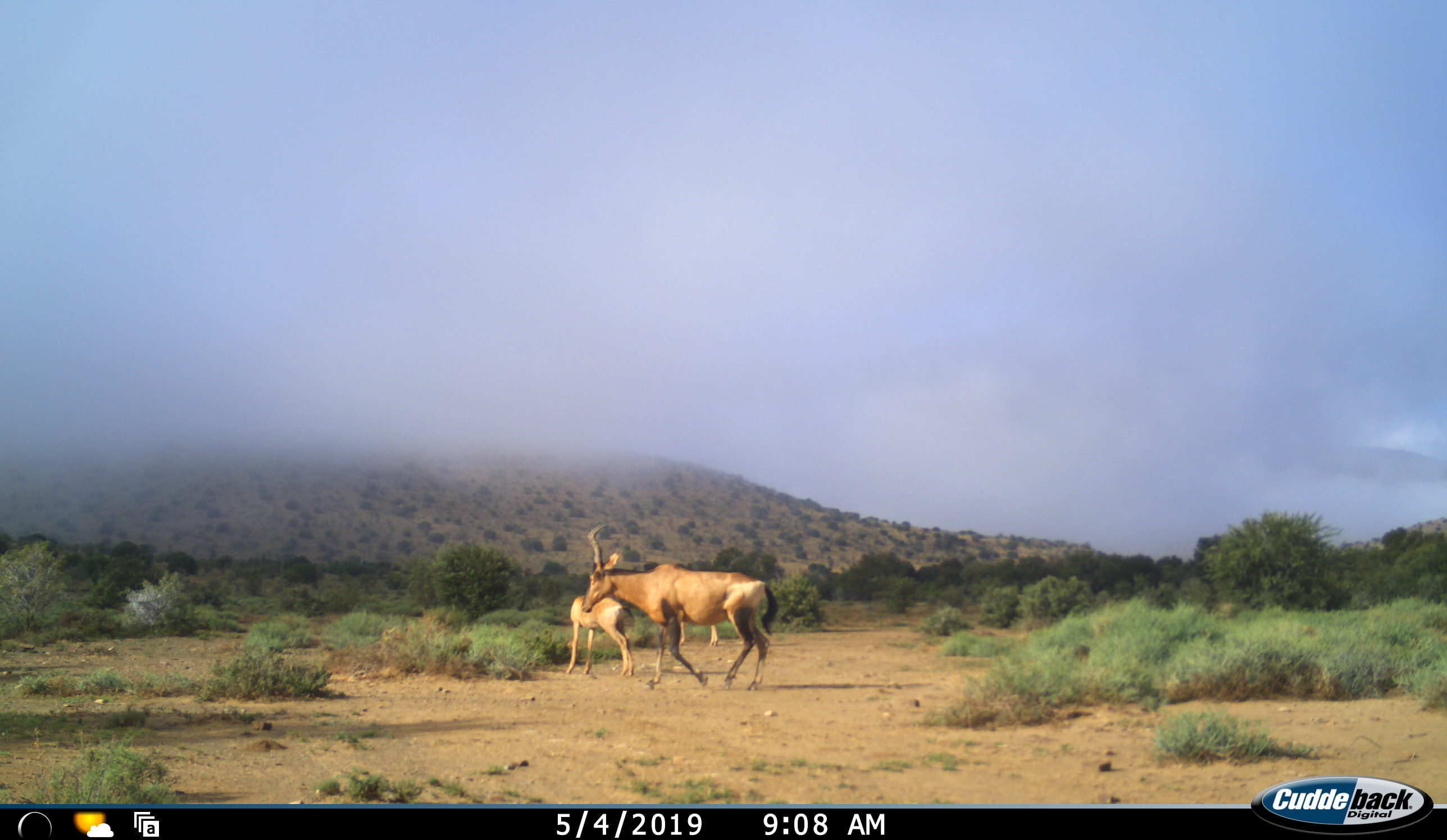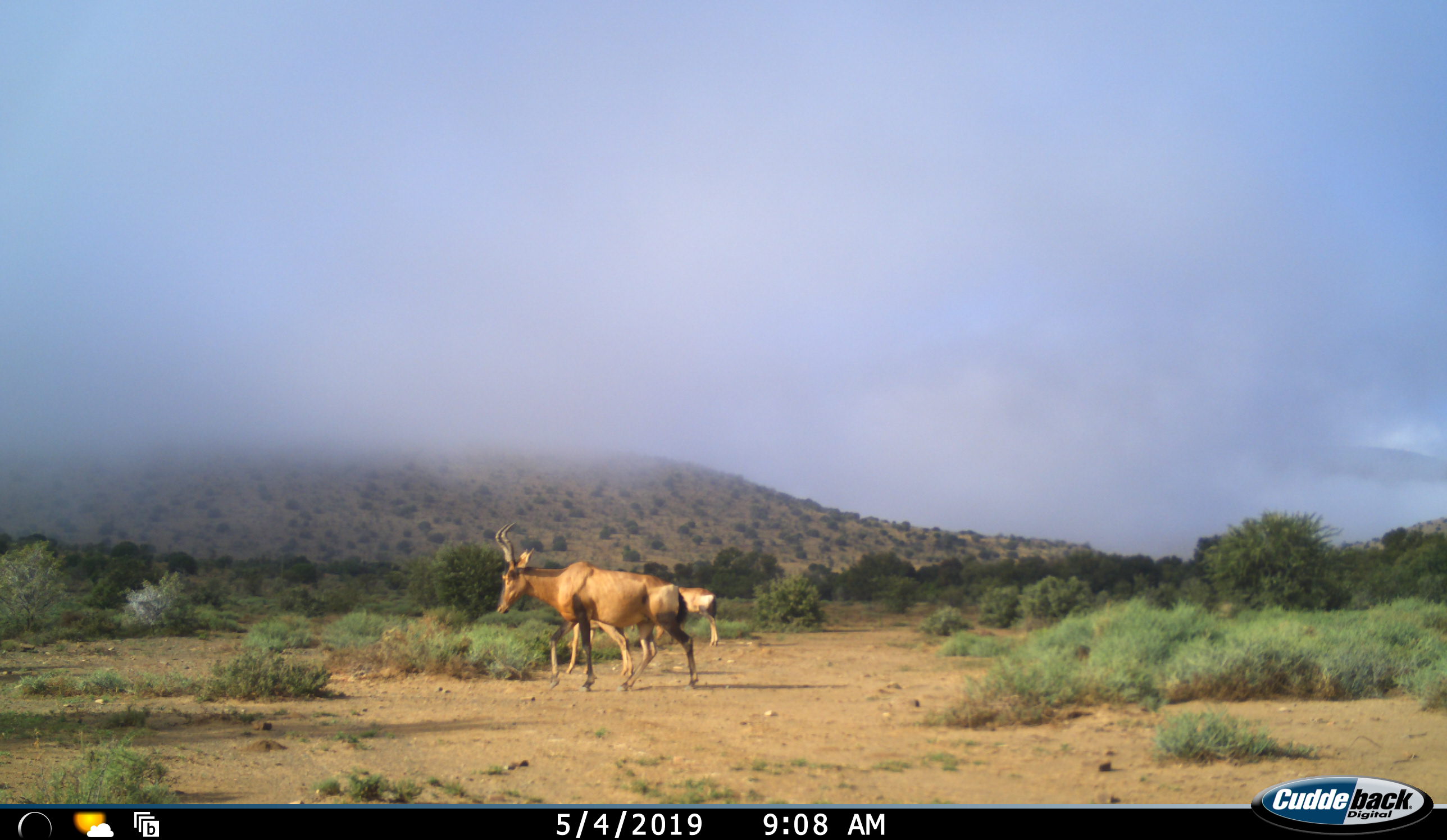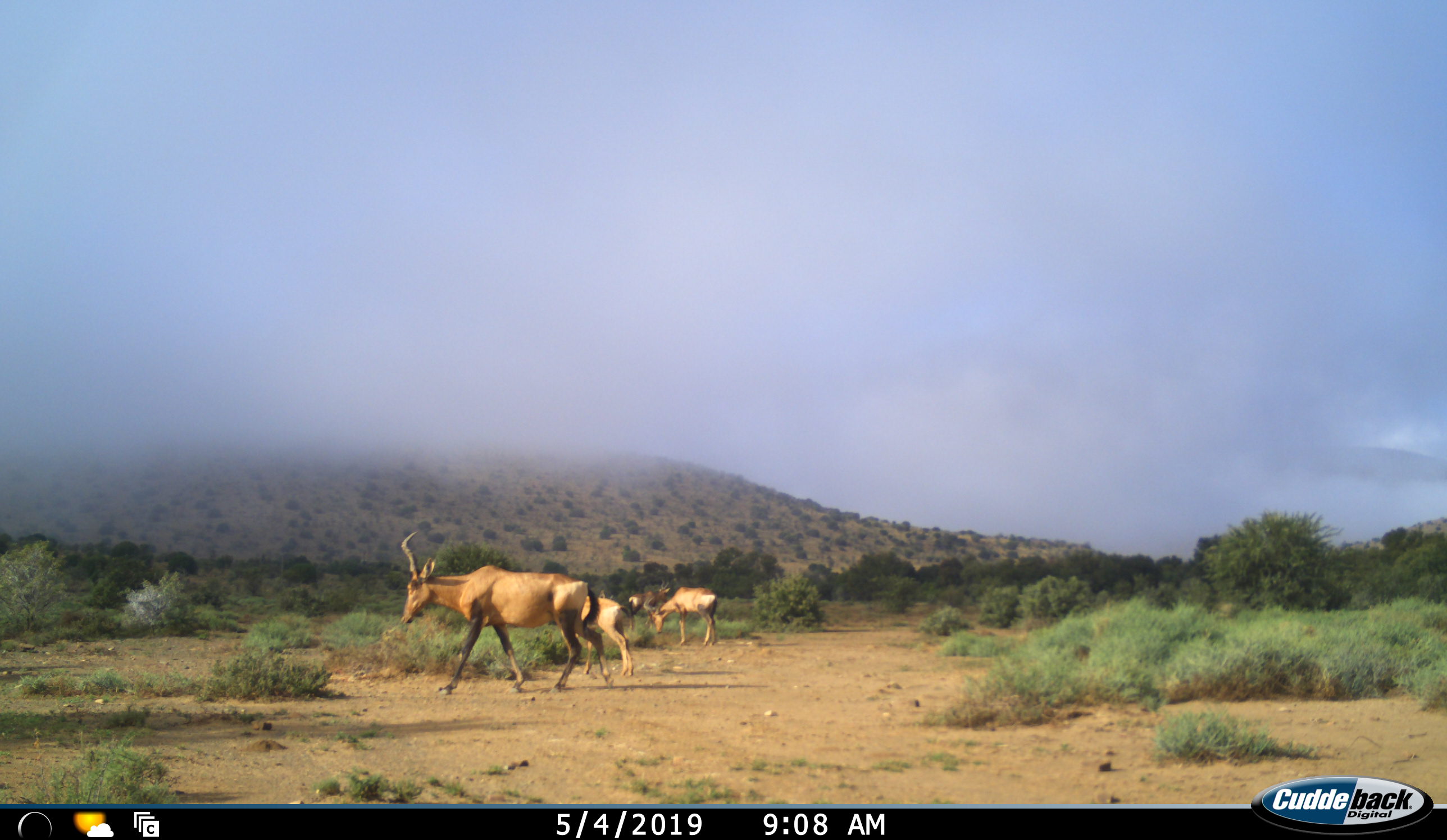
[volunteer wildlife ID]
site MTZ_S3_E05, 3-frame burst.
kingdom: Animalia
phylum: Chordata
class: Mammalia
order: Artiodactyla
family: Bovidae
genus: Alcelaphus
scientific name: Alcelaphus buselaphus caama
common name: red hartebeest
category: hartebeestred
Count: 3.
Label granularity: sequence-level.